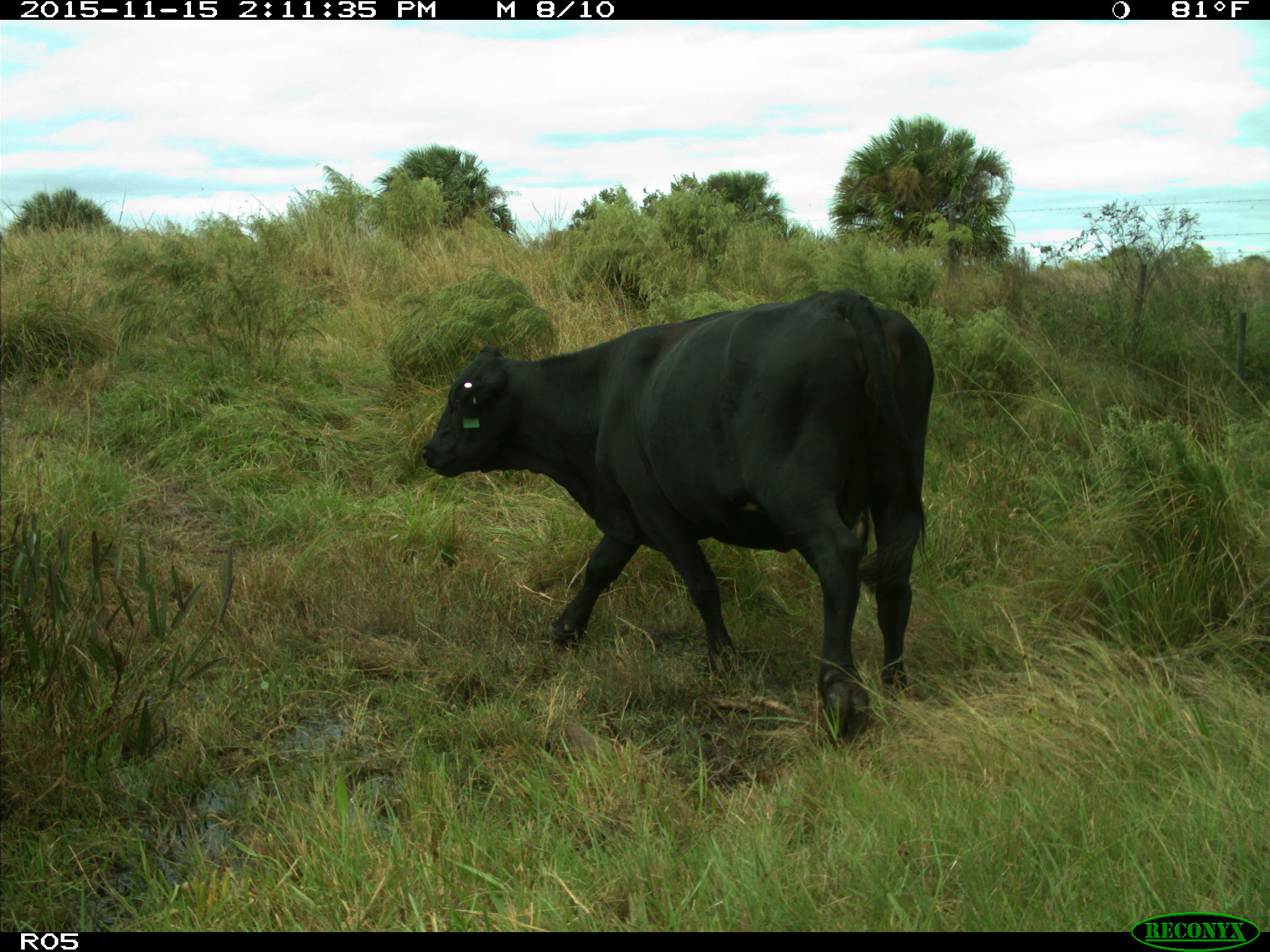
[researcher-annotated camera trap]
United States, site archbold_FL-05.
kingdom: Animalia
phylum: Chordata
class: Mammalia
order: Artiodactyla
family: Bovidae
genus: Bos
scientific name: Bos taurus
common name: domestic cow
Bos taurus (domestic cow).